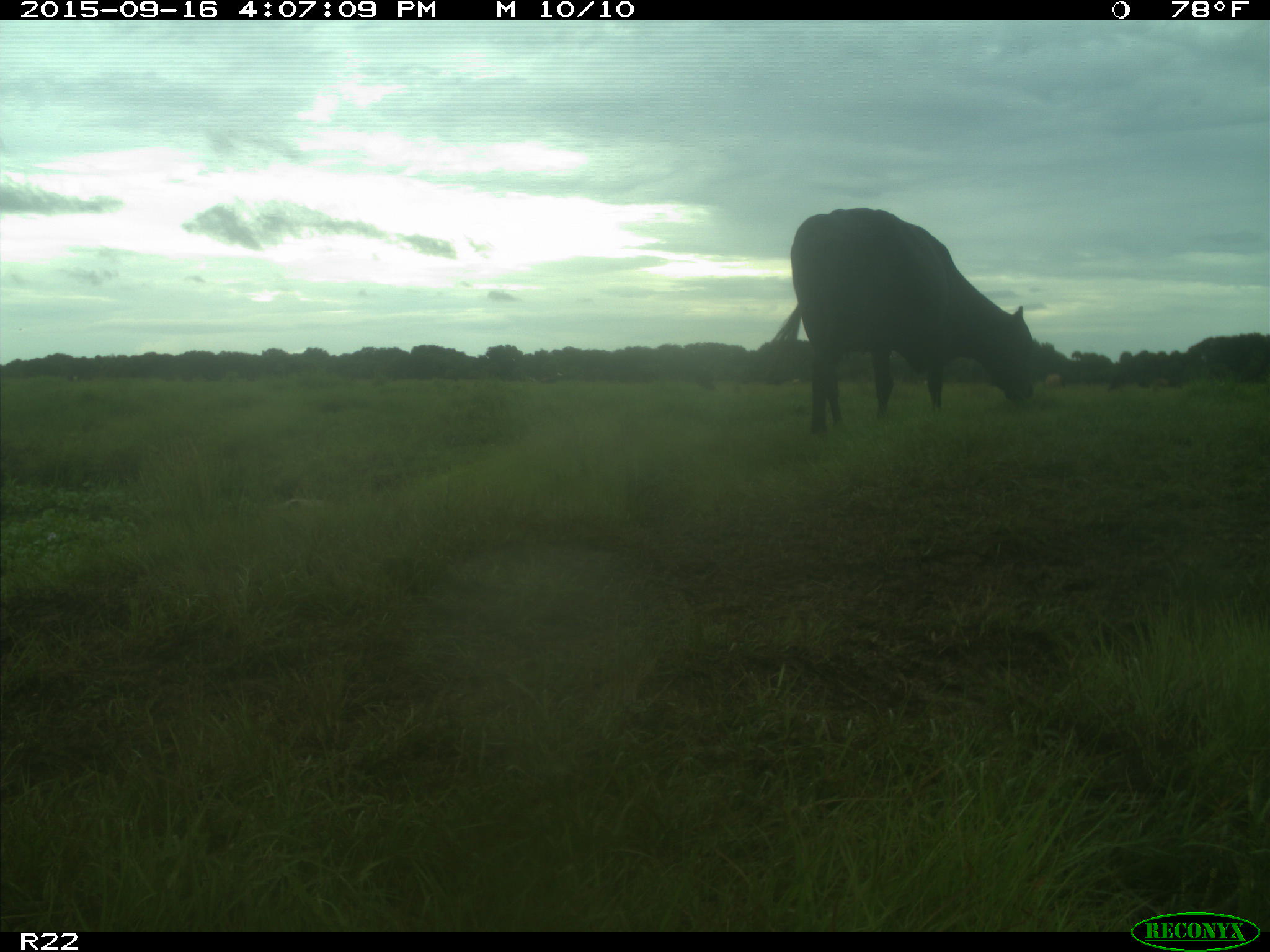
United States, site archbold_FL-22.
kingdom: Animalia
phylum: Chordata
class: Mammalia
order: Artiodactyla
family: Bovidae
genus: Bos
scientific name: Bos taurus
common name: domestic cow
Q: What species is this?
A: Bos taurus (domestic cow).